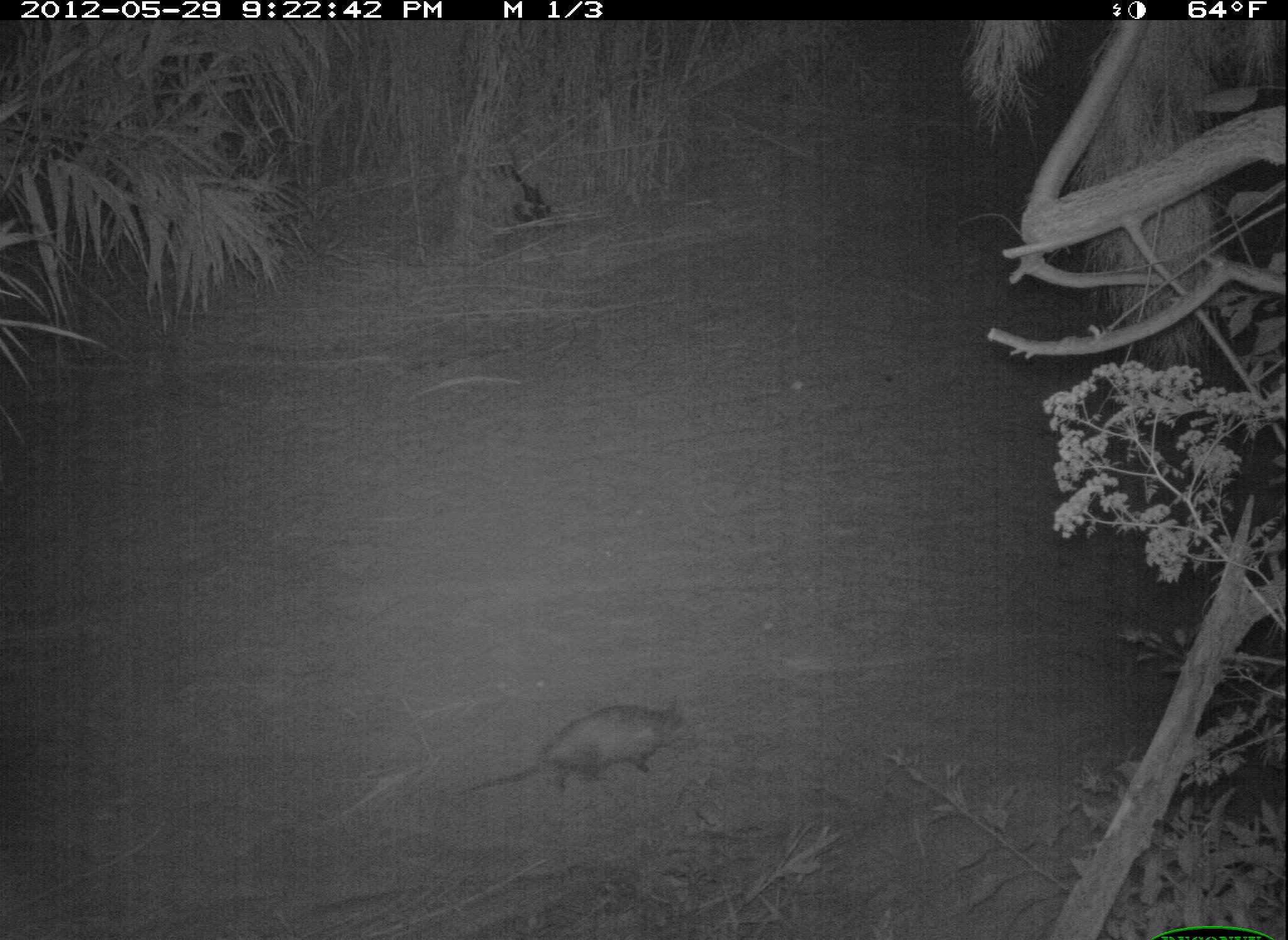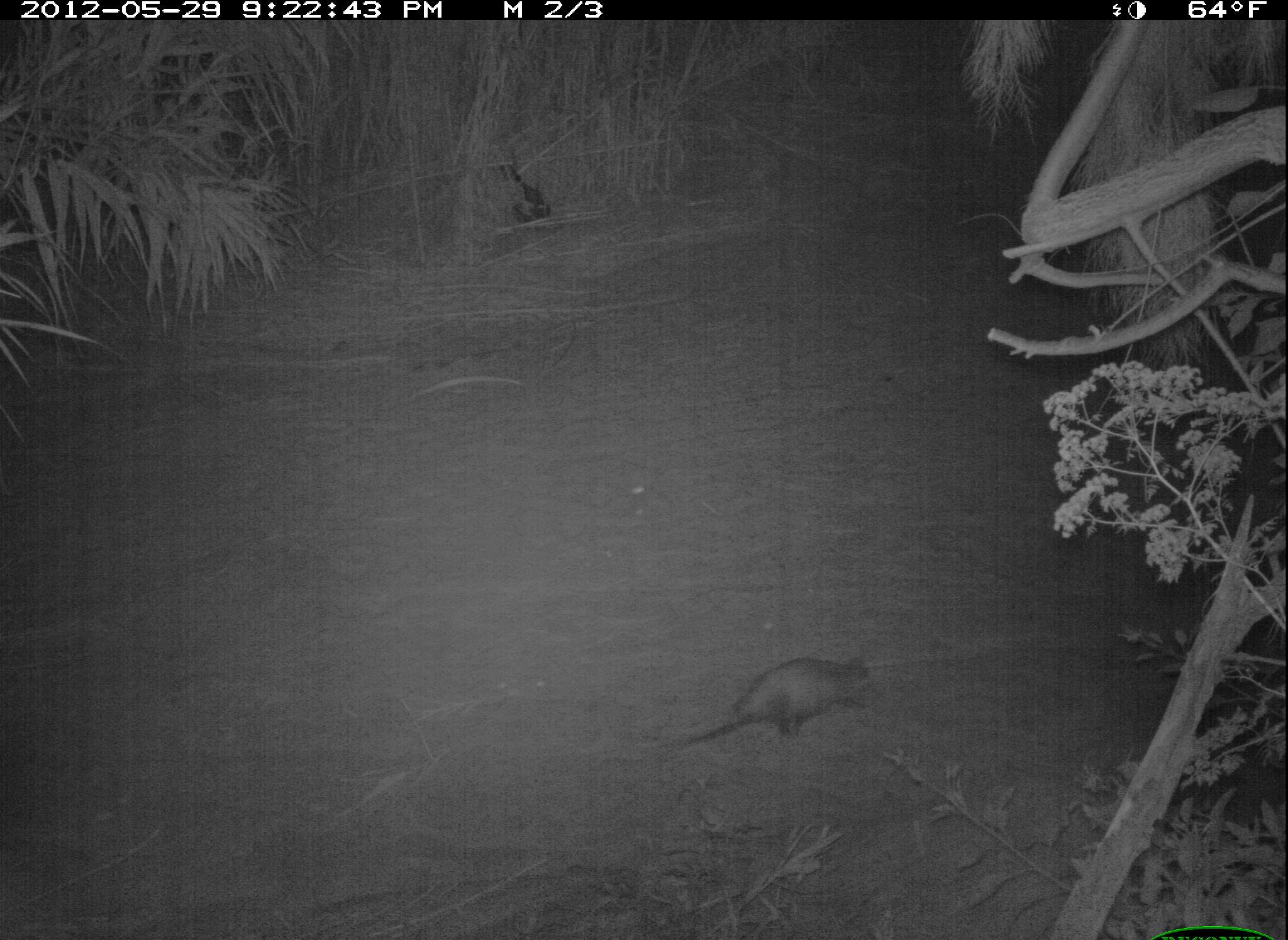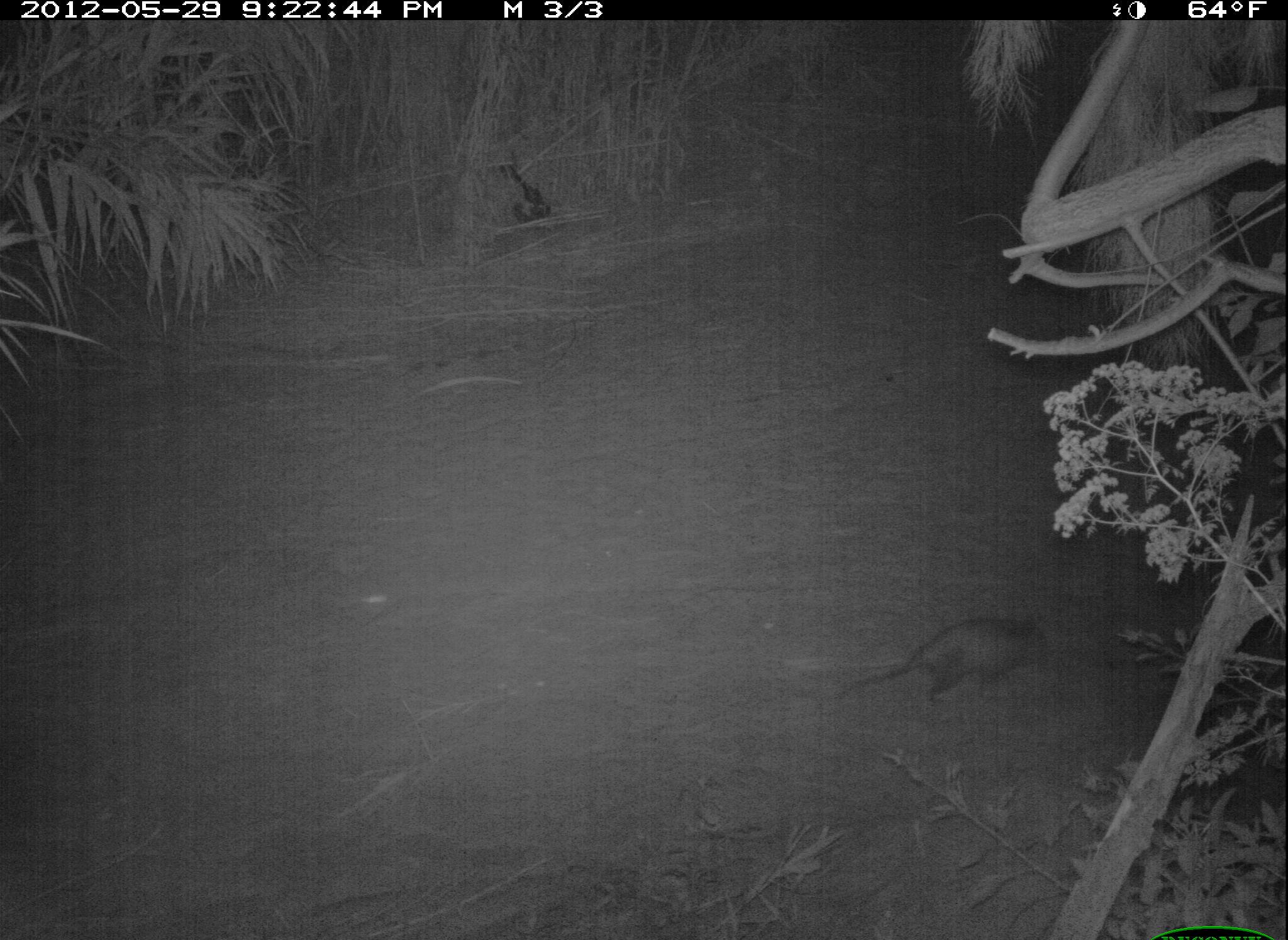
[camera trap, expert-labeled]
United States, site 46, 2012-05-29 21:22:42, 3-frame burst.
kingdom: Animalia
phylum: Chordata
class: Mammalia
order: Didelphimorphia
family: Didelphidae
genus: Didelphis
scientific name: Didelphis virginiana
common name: virginia opossum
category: opossum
Opossum (virginia opossum) (Didelphis virginiana).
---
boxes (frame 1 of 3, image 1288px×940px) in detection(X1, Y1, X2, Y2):
opossum: detection(439, 685, 722, 813)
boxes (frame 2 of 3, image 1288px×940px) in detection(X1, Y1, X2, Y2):
opossum: detection(662, 636, 886, 771)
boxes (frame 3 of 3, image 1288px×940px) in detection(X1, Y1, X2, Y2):
opossum: detection(813, 557, 1059, 723)